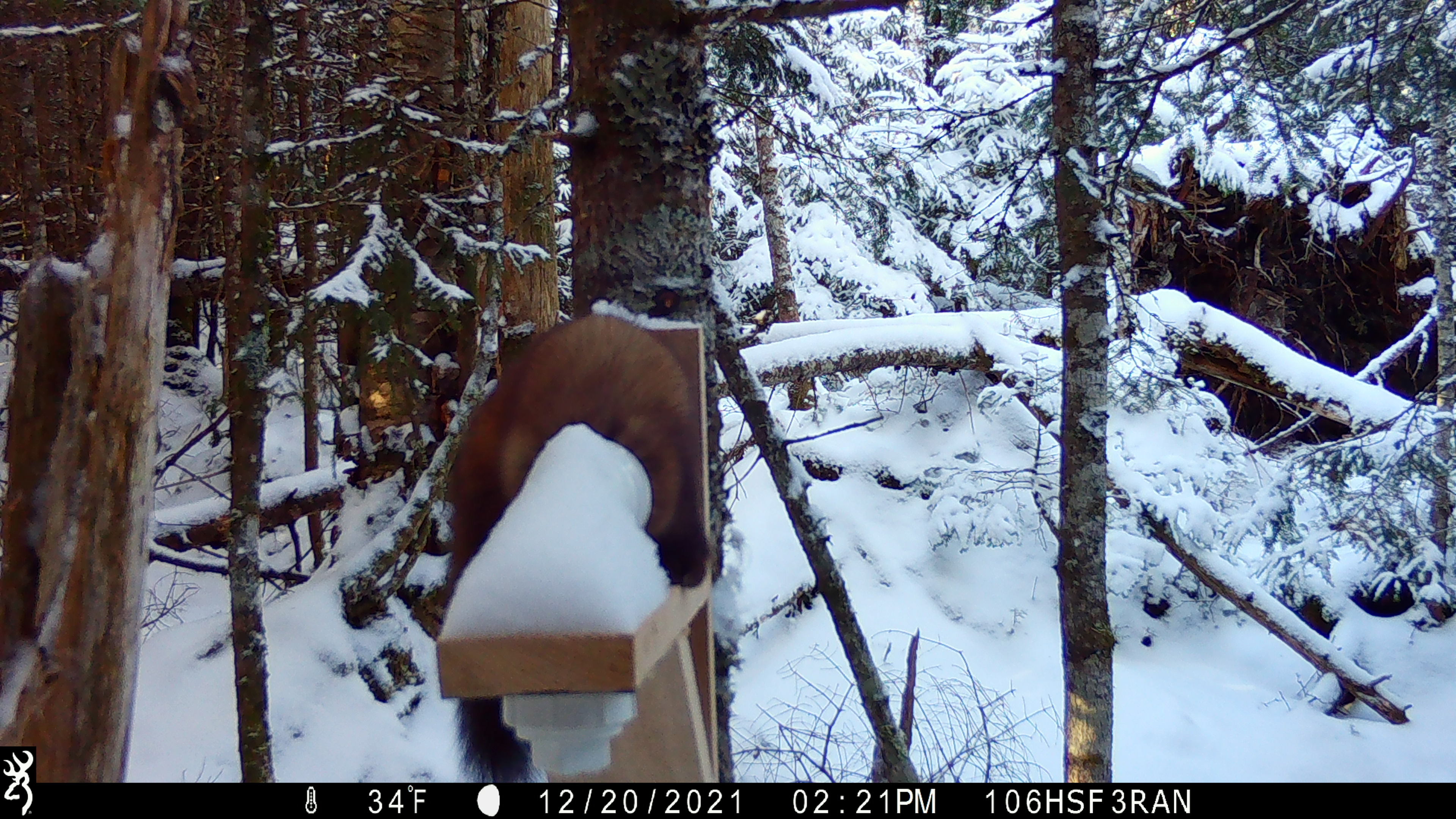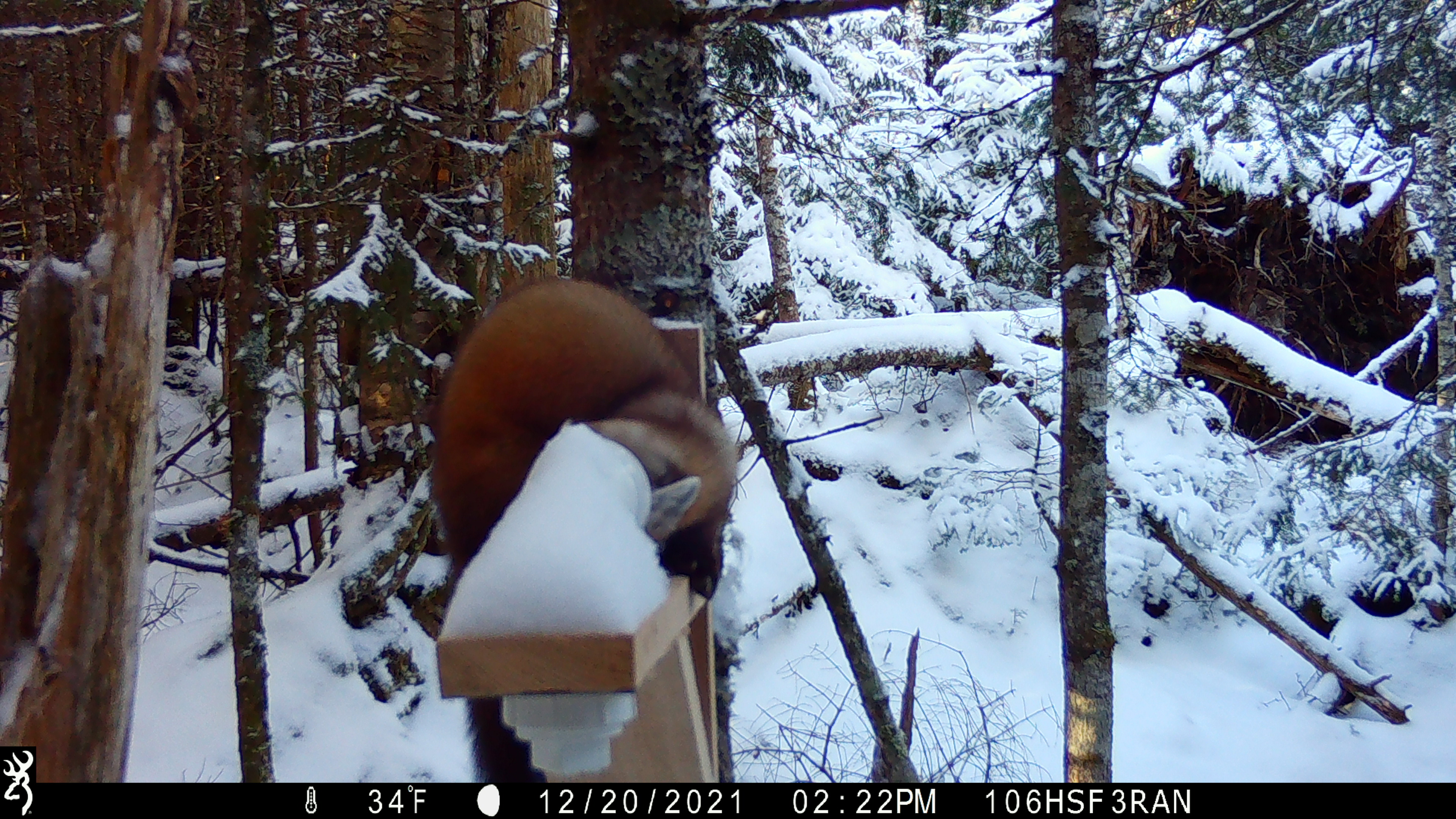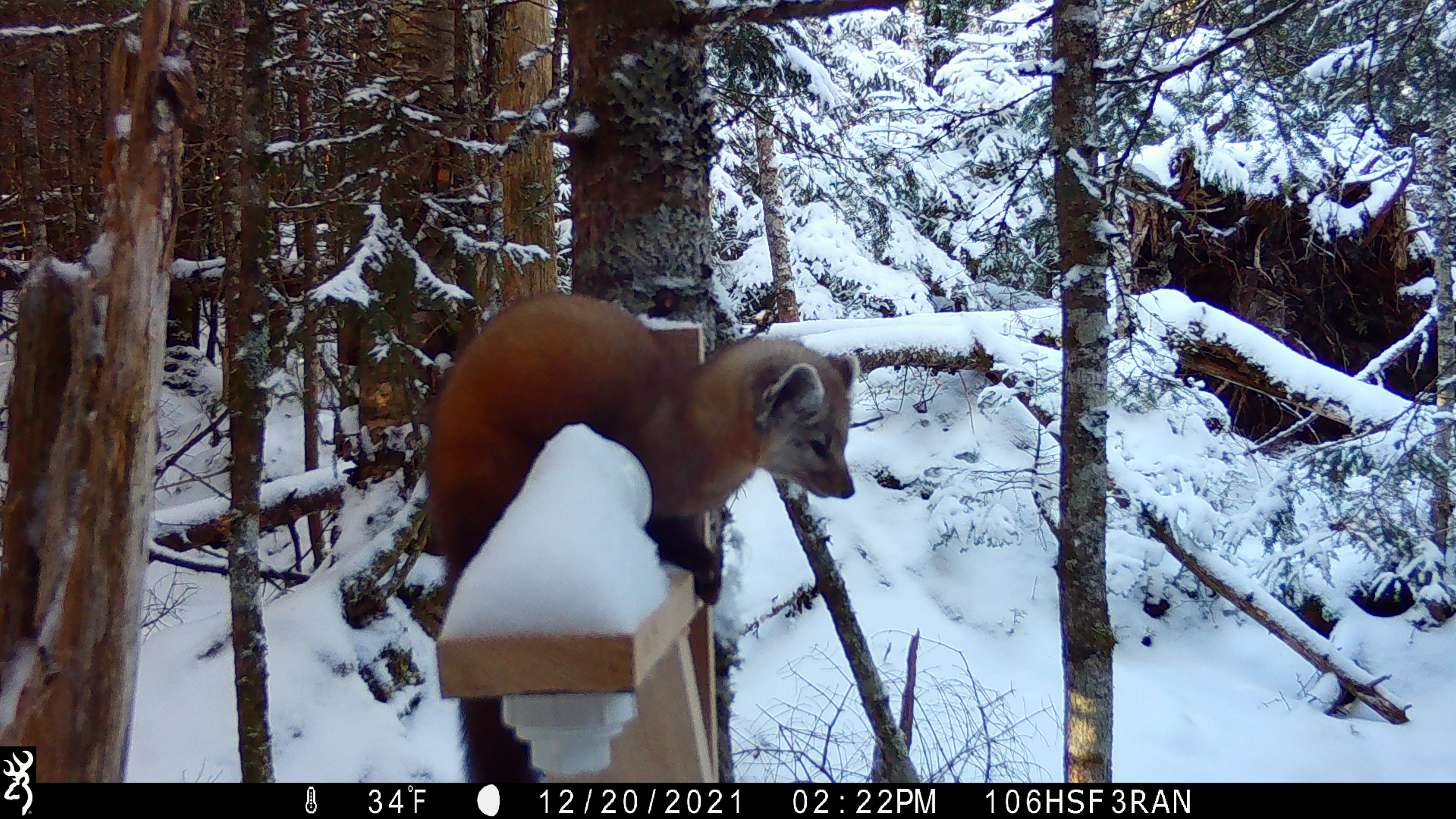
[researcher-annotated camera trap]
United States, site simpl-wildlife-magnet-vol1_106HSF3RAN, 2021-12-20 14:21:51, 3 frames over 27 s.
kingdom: Animalia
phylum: Chordata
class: Mammalia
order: Carnivora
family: Mustelidae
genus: Martes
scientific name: Martes americana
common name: american marten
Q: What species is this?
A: American marten (Martes americana).